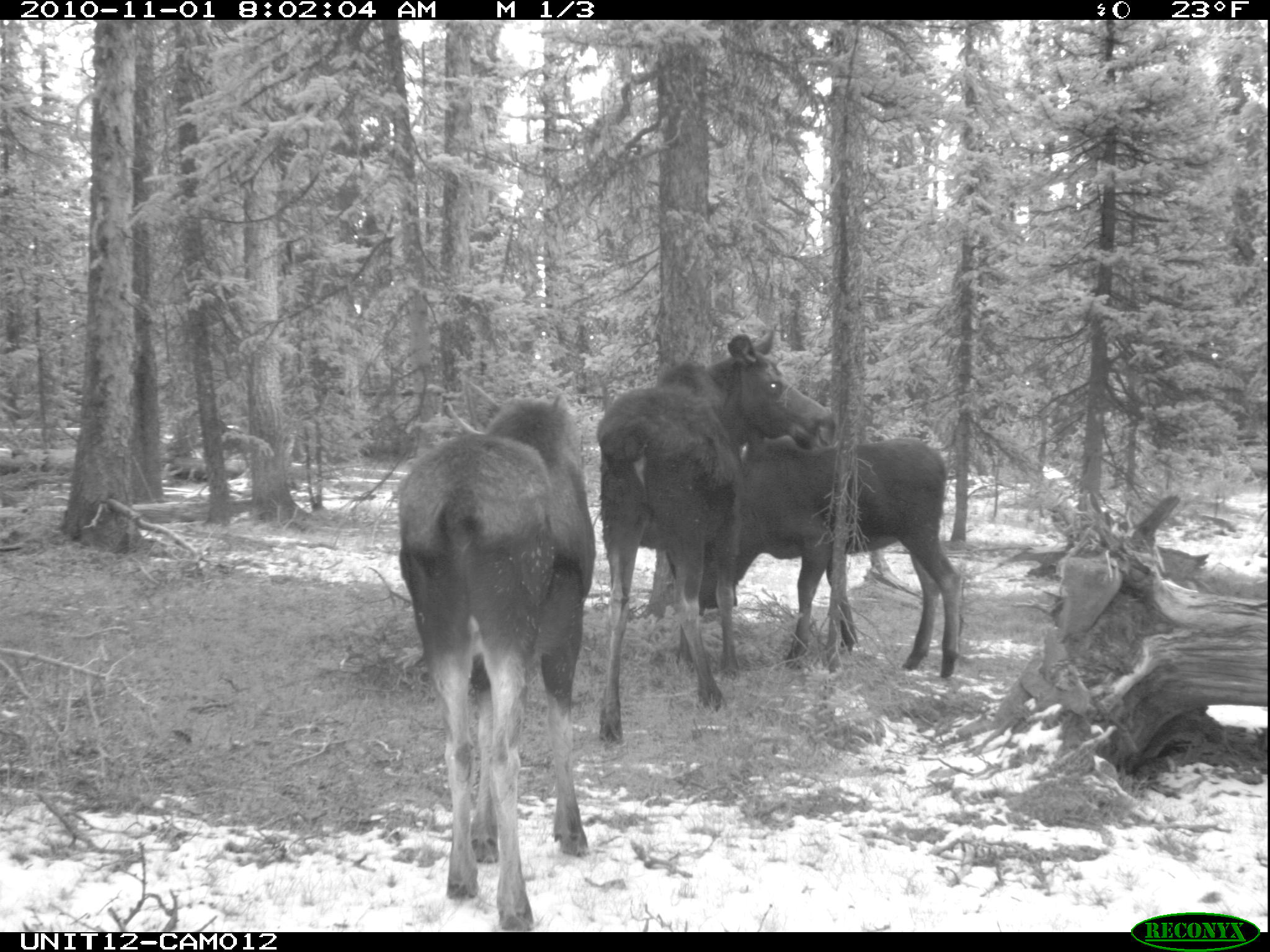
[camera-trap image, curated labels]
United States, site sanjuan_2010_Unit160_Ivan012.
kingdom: Animalia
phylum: Chordata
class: Mammalia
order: Artiodactyla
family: Cervidae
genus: Alces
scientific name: Alces alces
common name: moose